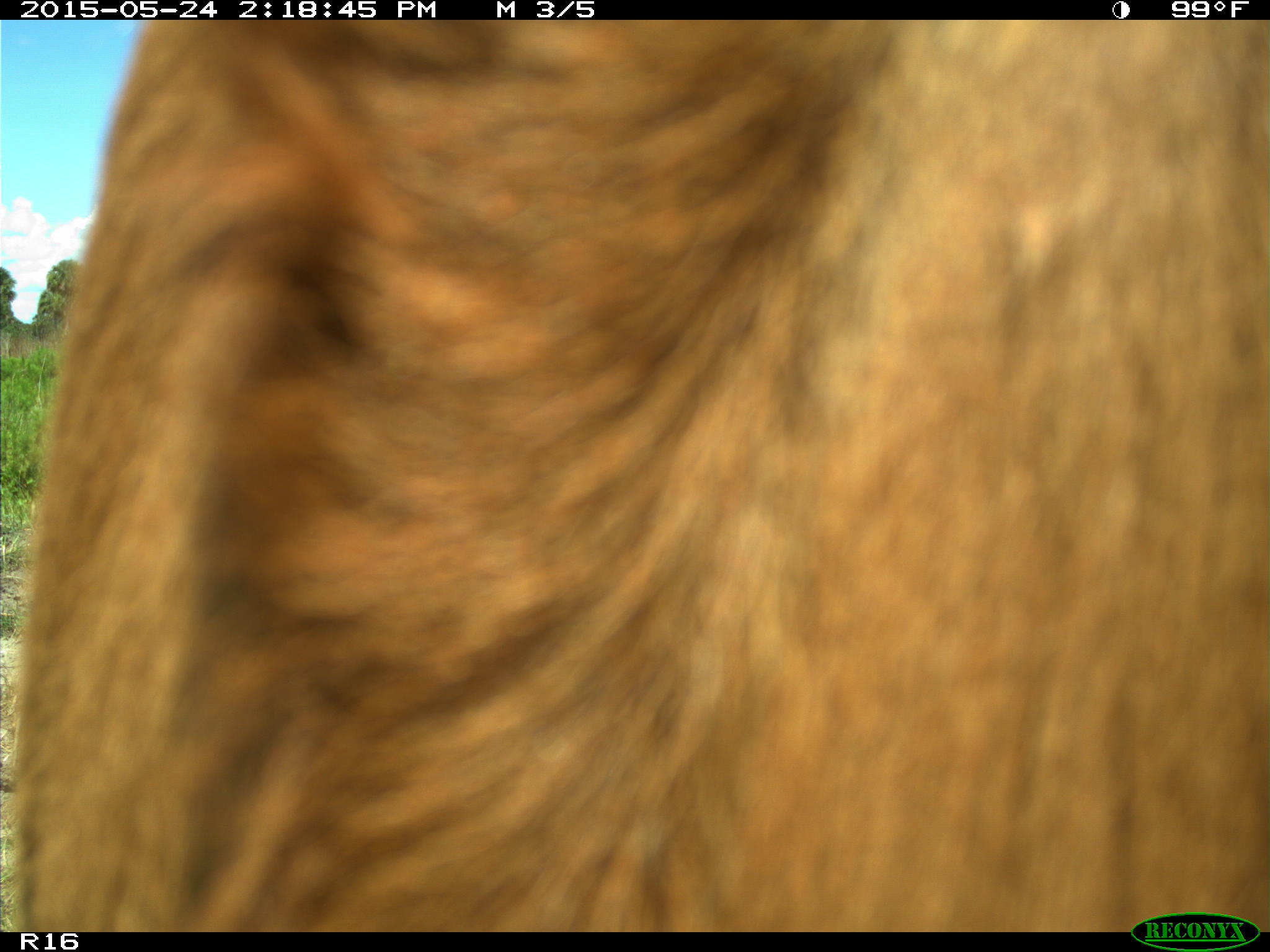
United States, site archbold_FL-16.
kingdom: Animalia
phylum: Chordata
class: Mammalia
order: Artiodactyla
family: Bovidae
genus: Bos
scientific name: Bos taurus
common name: domestic cow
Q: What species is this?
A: Bos taurus (domestic cow).